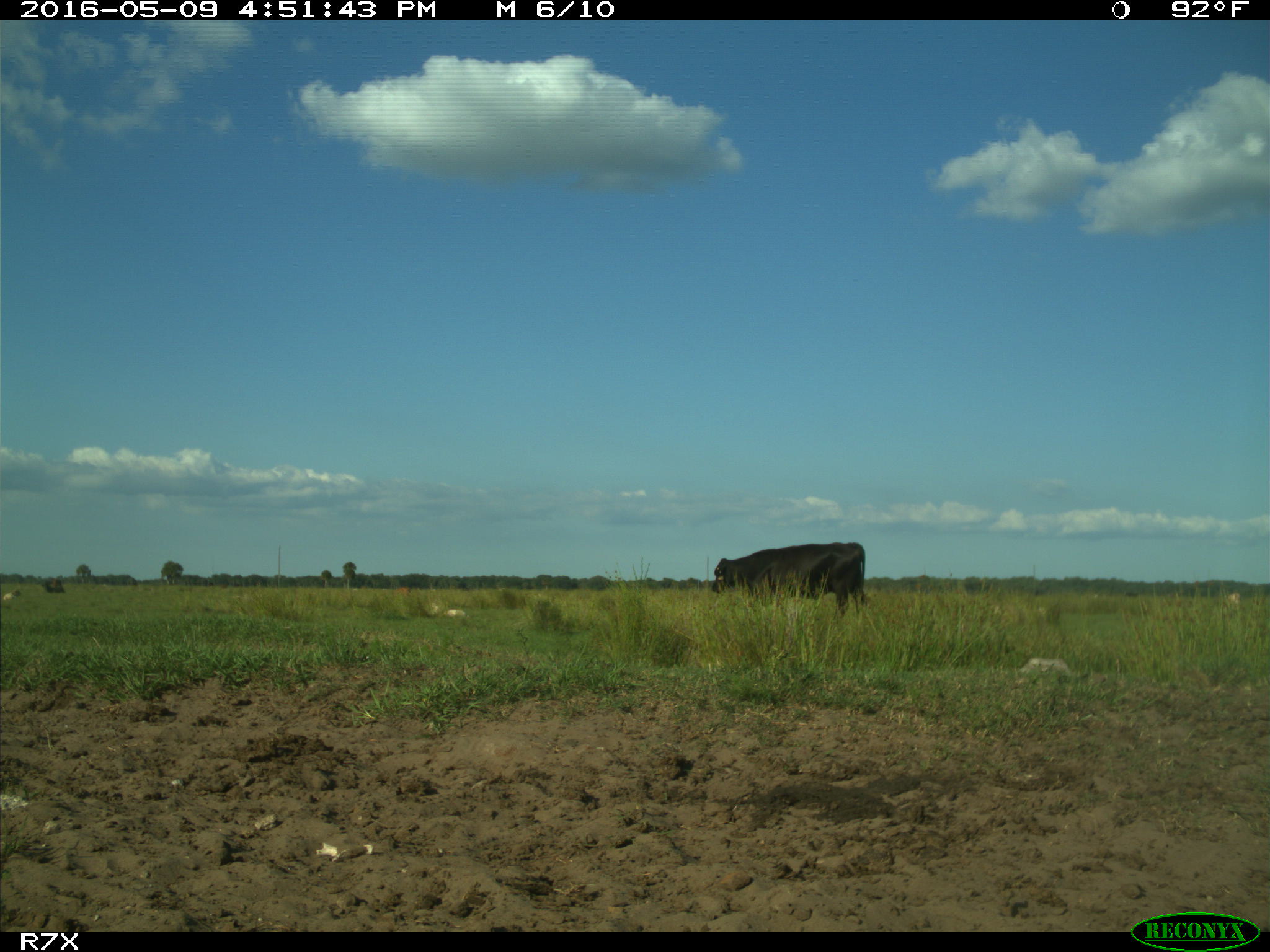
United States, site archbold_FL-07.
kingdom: Animalia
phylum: Chordata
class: Mammalia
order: Artiodactyla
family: Bovidae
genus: Bos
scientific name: Bos taurus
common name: domestic cow